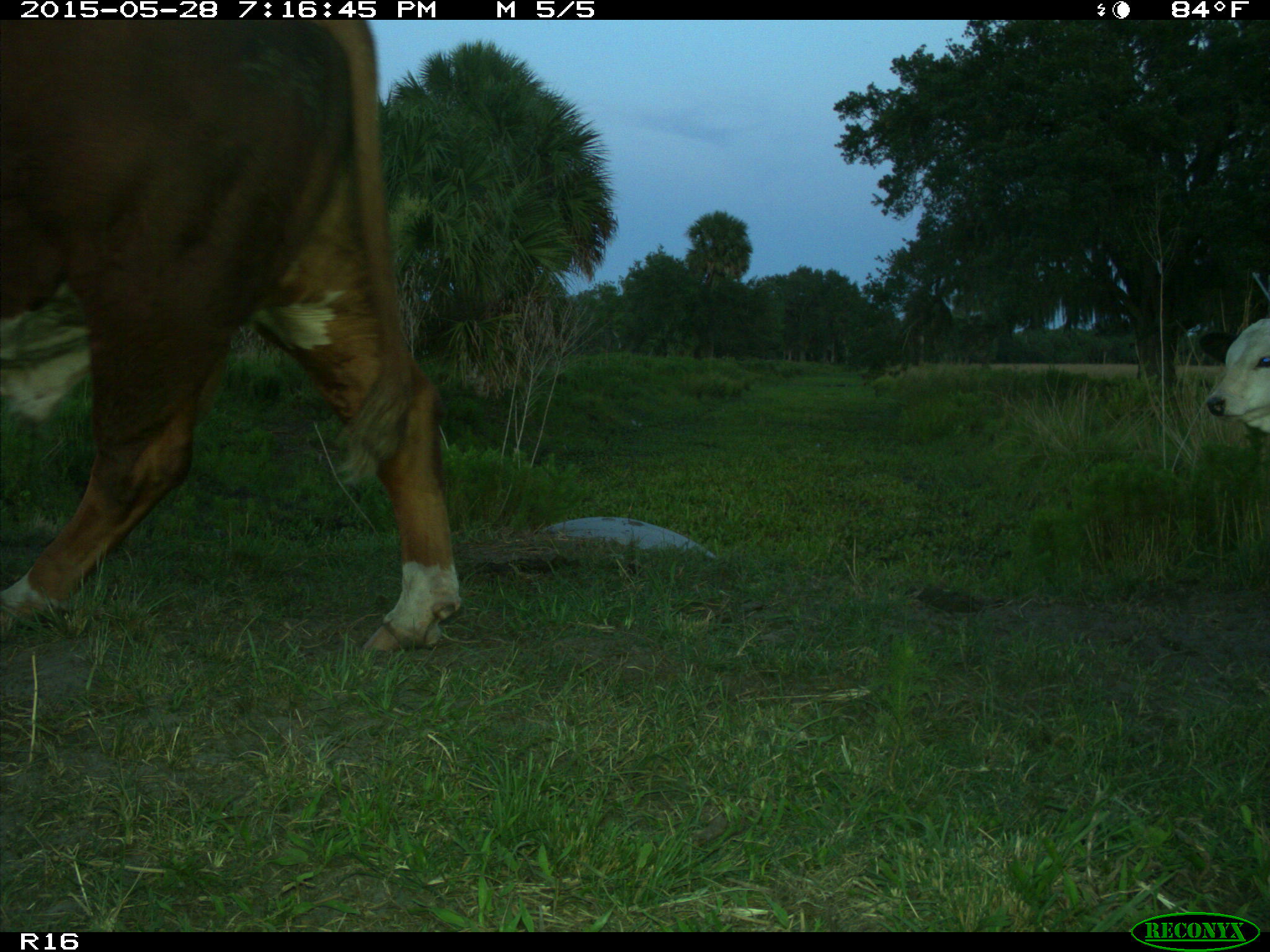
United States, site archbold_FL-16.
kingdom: Animalia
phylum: Chordata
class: Mammalia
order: Artiodactyla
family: Bovidae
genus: Bos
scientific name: Bos taurus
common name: domestic cow